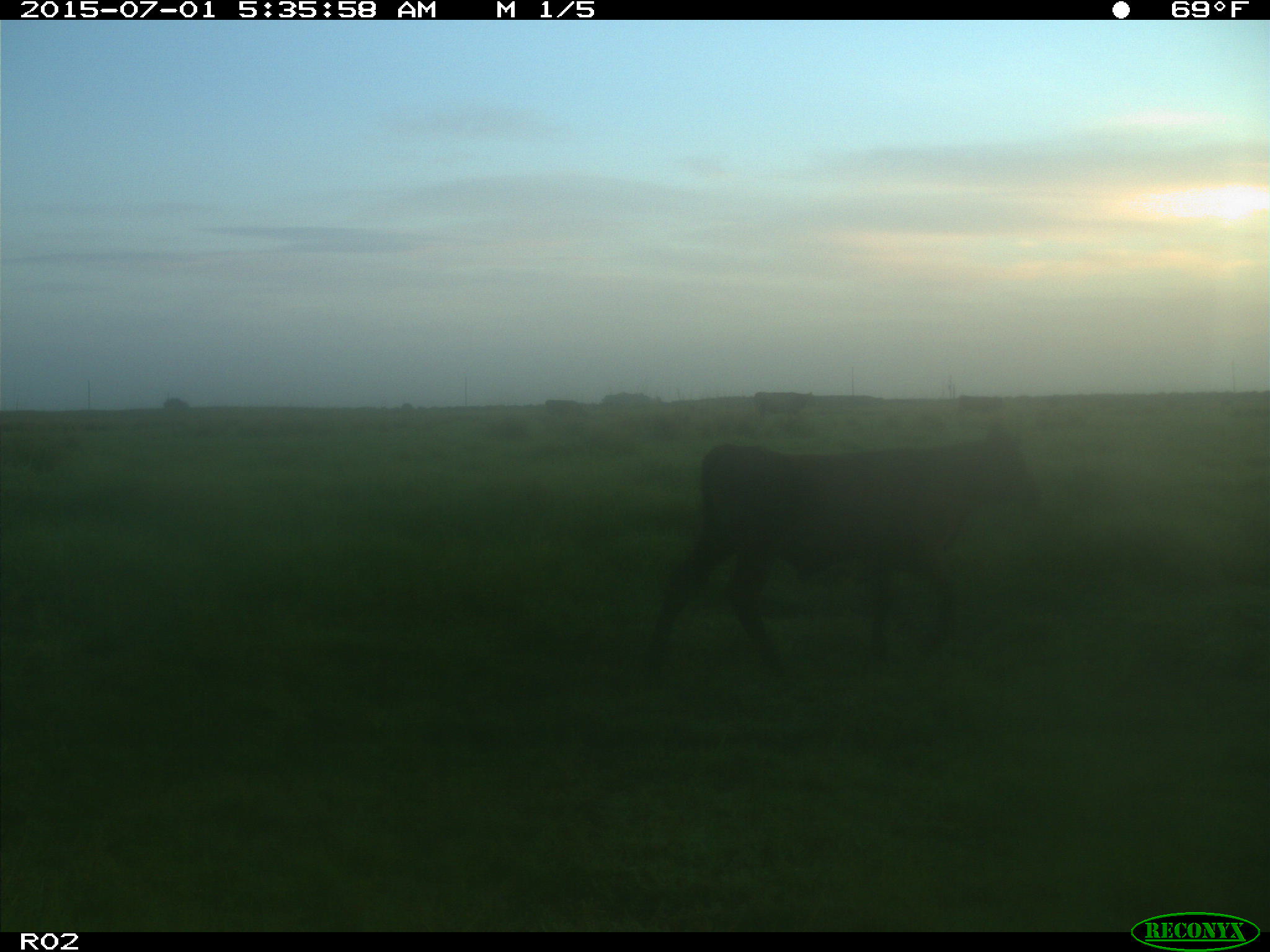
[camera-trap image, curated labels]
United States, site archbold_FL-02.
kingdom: Animalia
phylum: Chordata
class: Mammalia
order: Artiodactyla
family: Bovidae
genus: Bos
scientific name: Bos taurus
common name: domestic cow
Bos taurus (domestic cow).